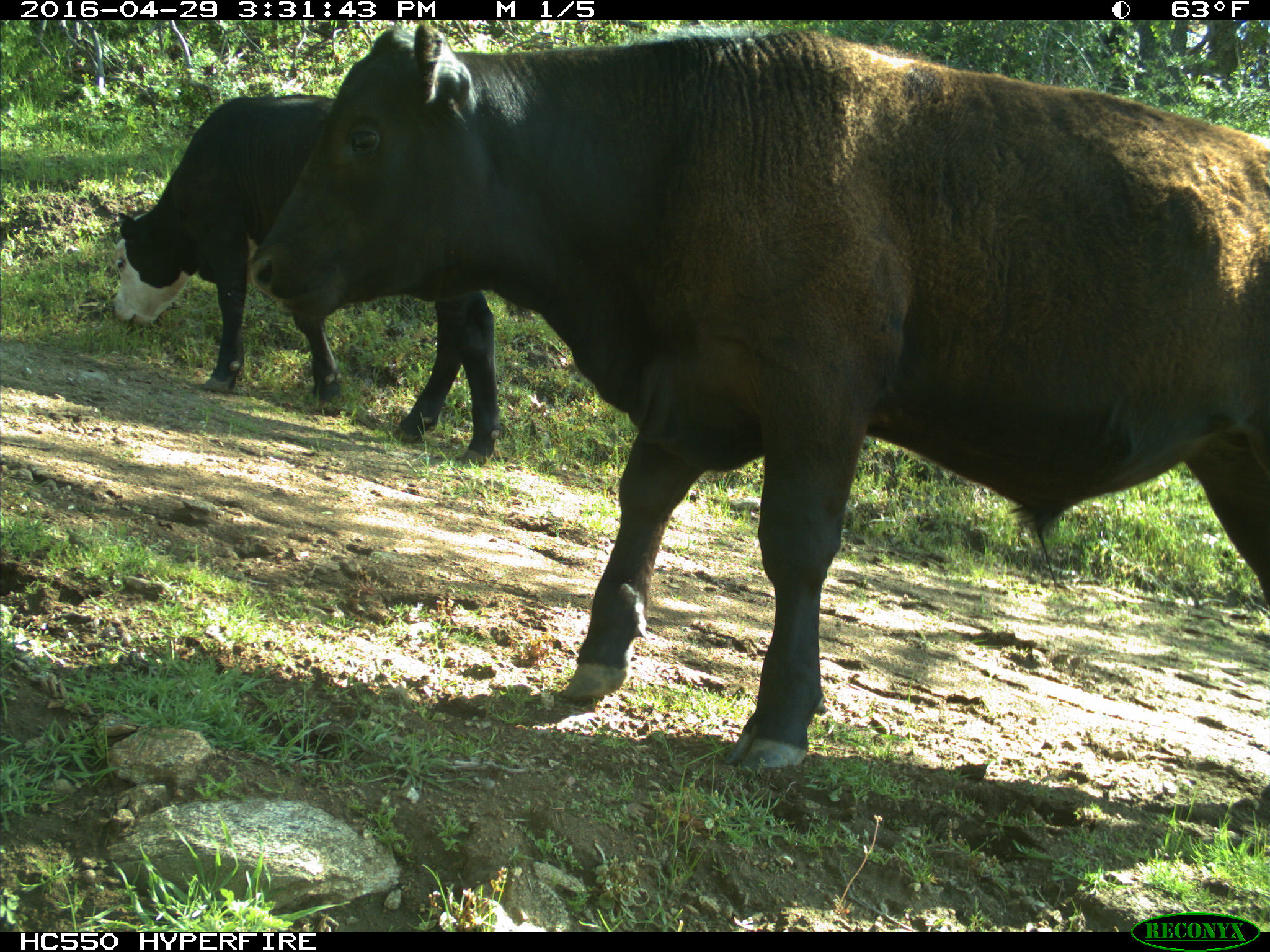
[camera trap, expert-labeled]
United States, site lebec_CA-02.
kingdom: Animalia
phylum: Chordata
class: Mammalia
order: Artiodactyla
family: Bovidae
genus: Bos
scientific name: Bos taurus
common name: domestic cow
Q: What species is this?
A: Bos taurus (domestic cow).